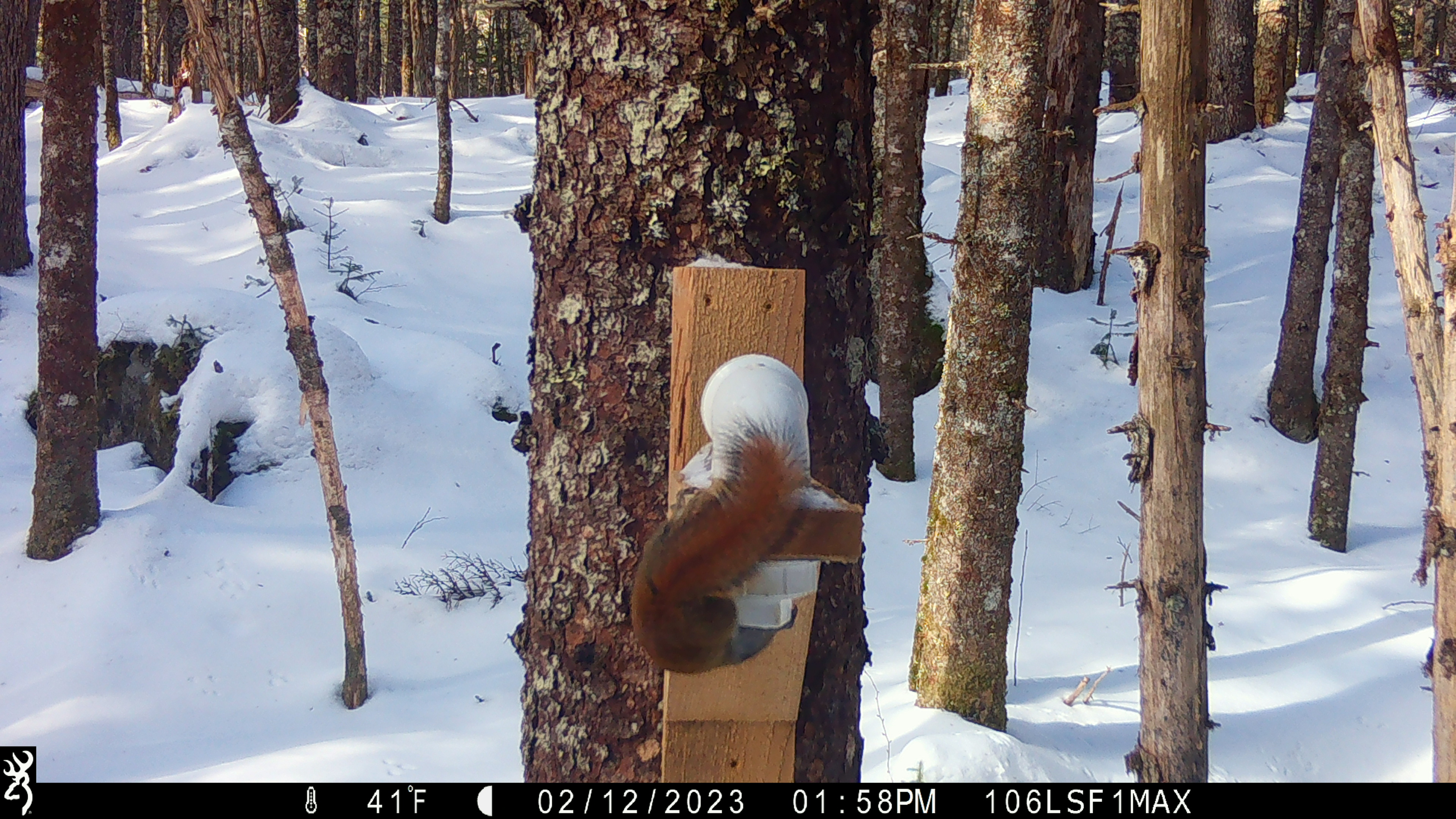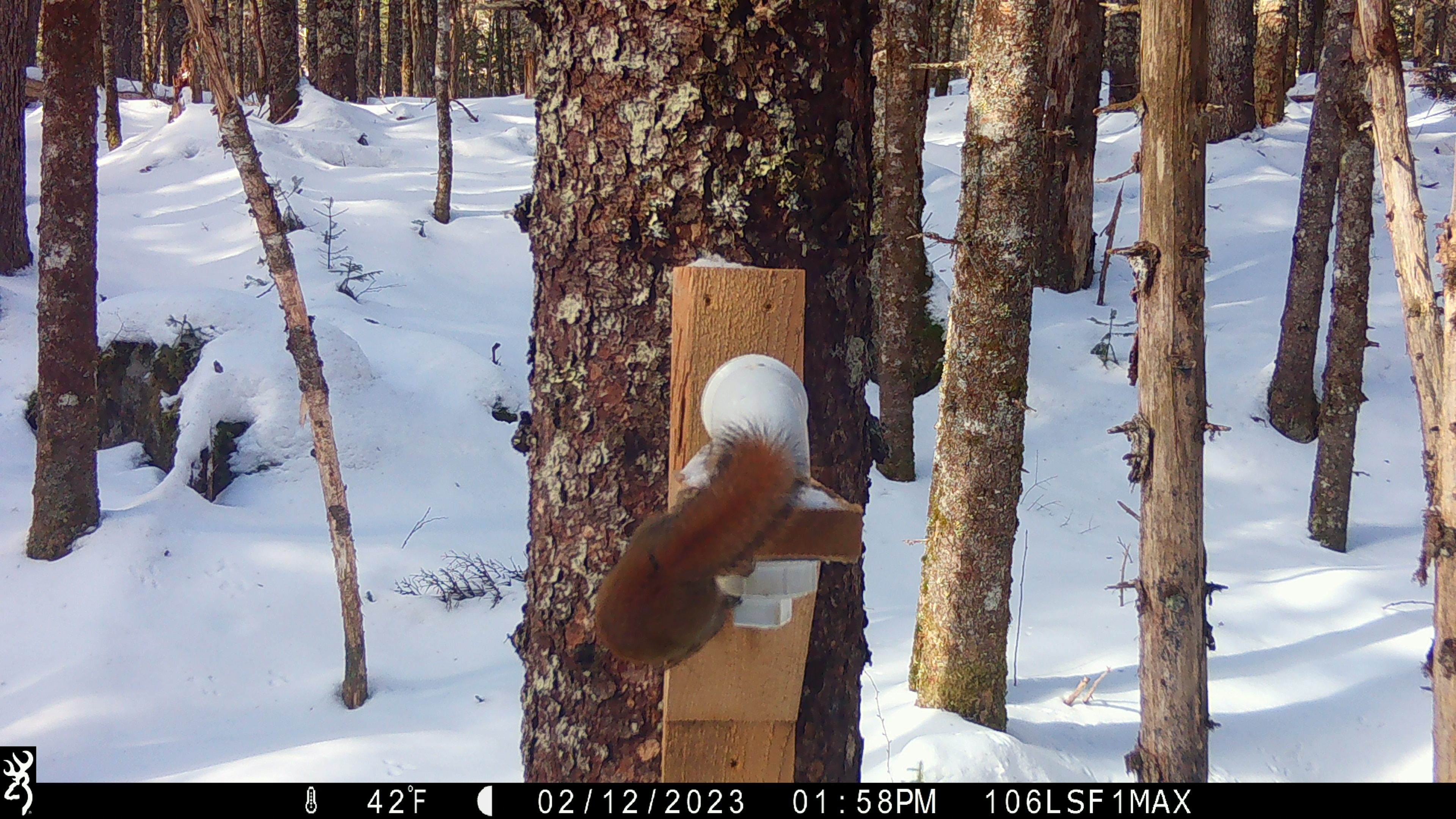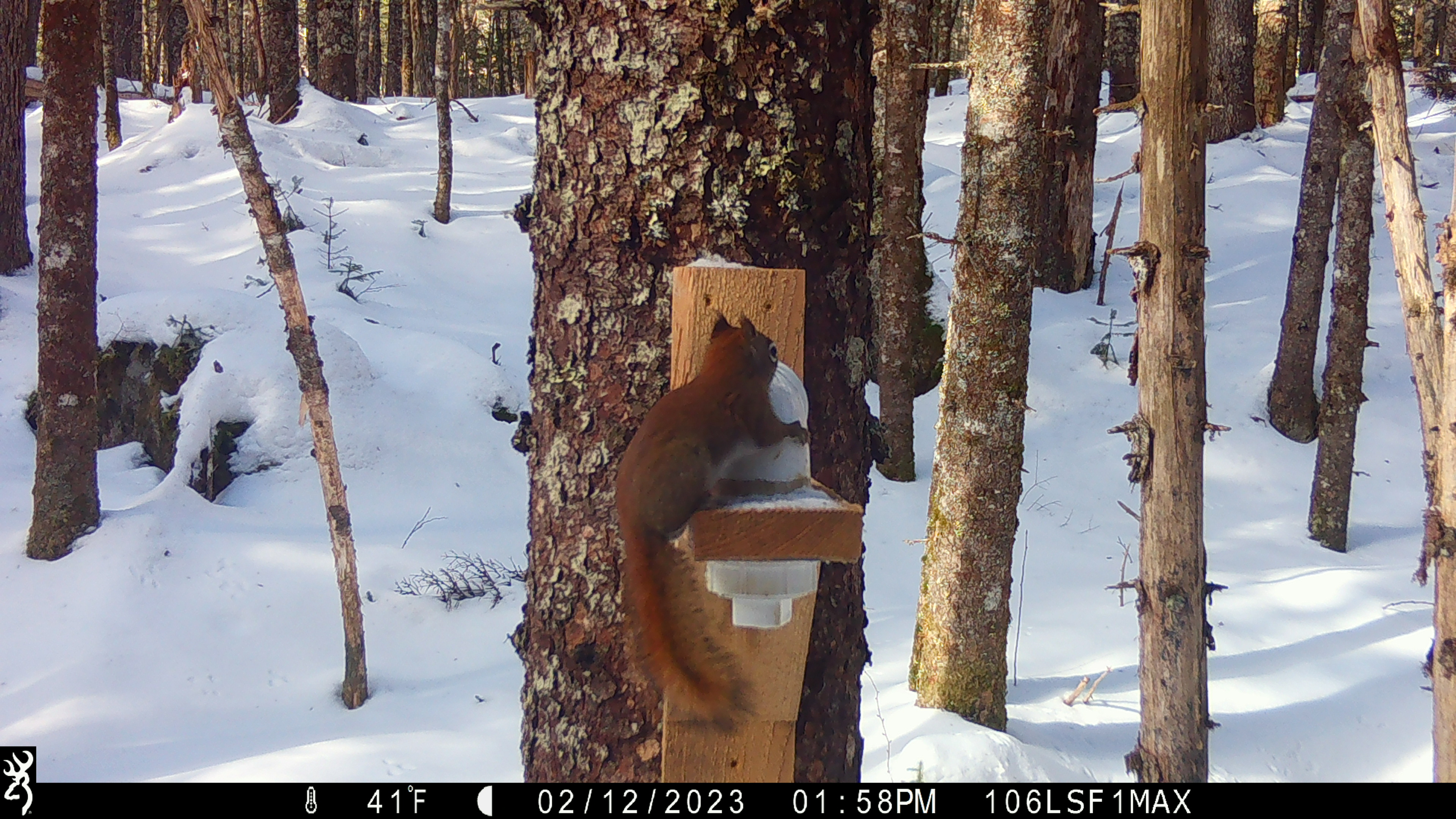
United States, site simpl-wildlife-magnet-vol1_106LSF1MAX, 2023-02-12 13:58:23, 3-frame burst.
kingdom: Animalia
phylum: Chordata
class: Mammalia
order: Rodentia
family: Sciuridae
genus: Tamiasciurus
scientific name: Tamiasciurus hudsonicus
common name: red squirrel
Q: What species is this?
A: Red squirrel (Tamiasciurus hudsonicus).